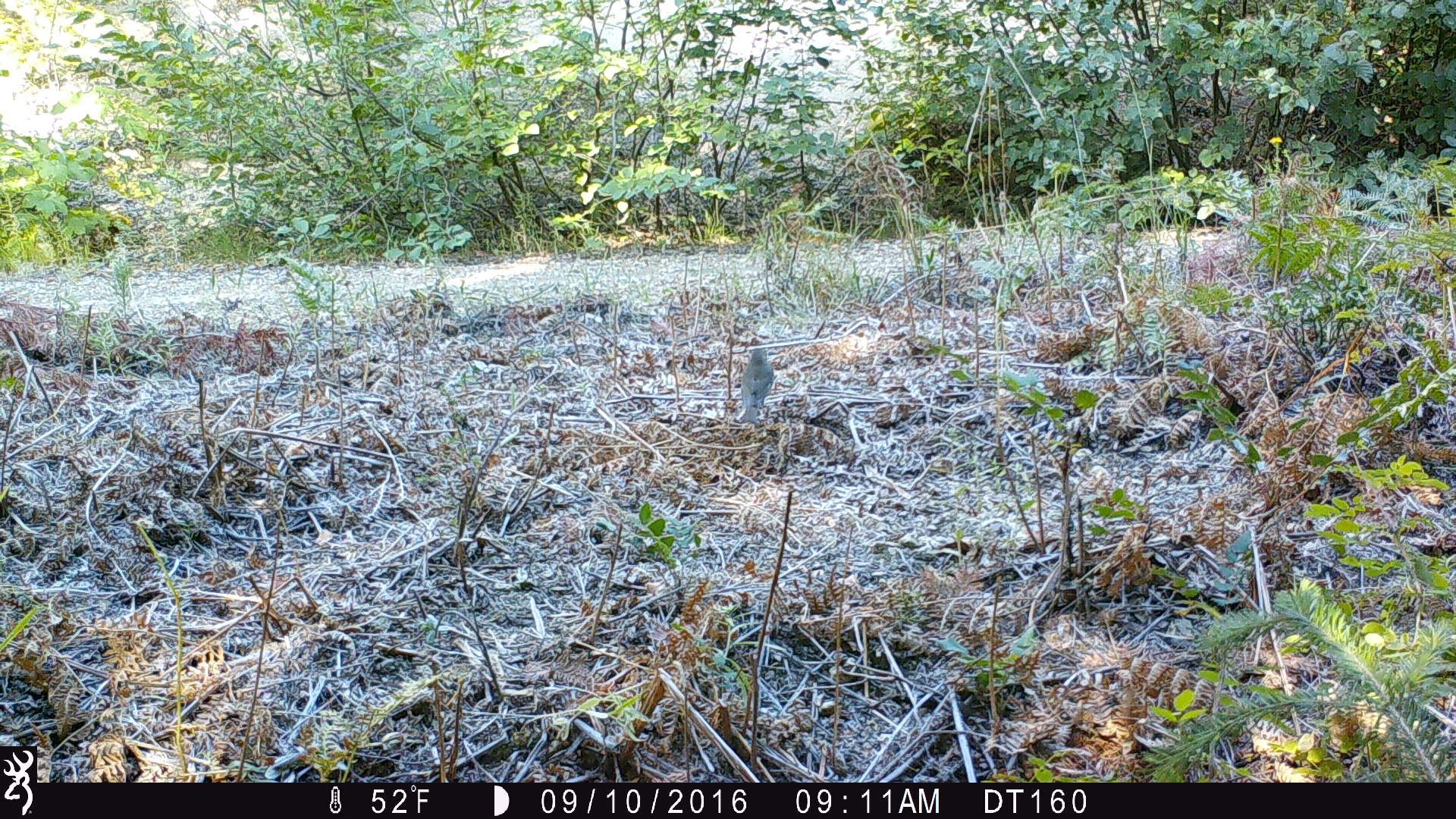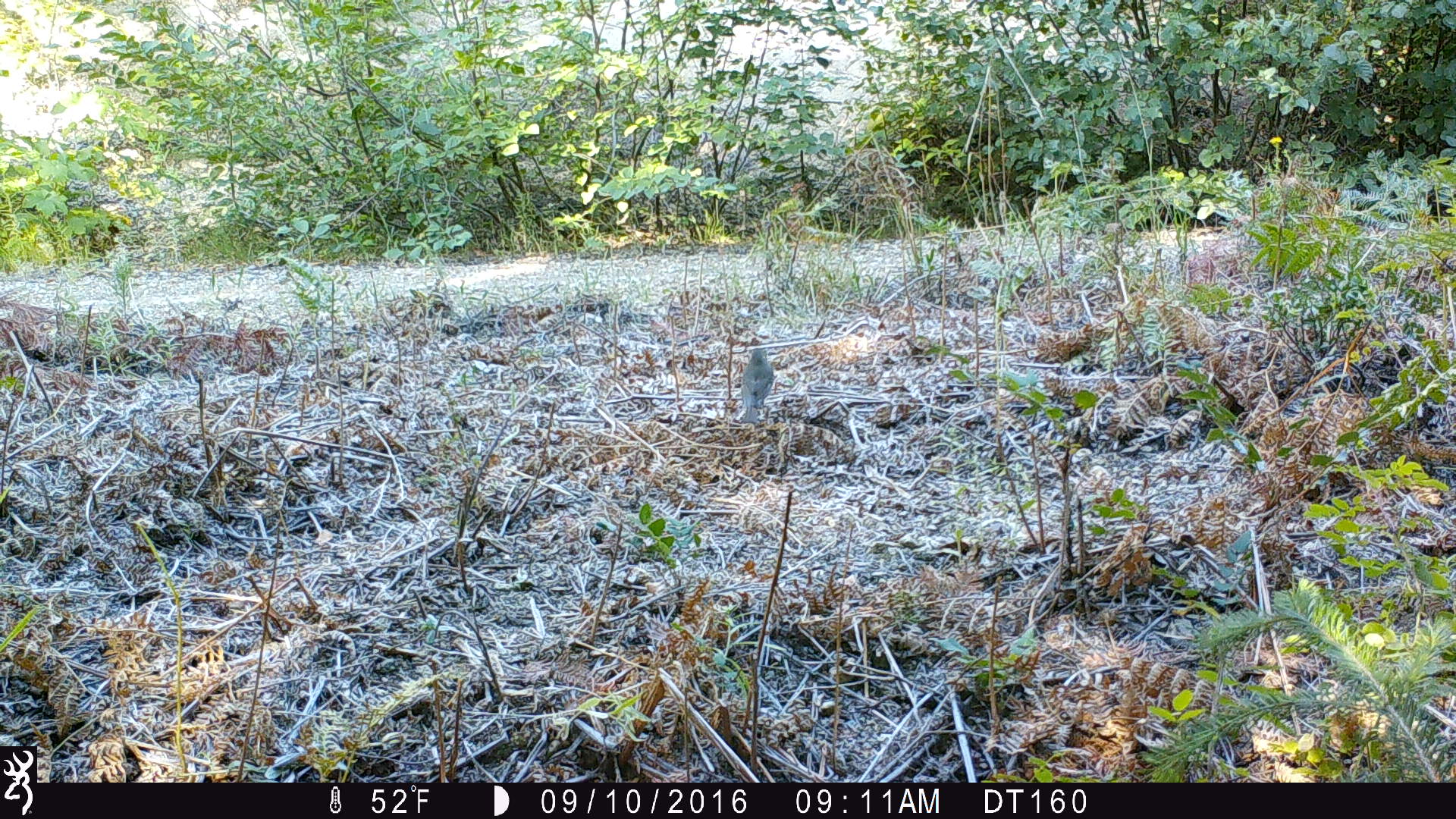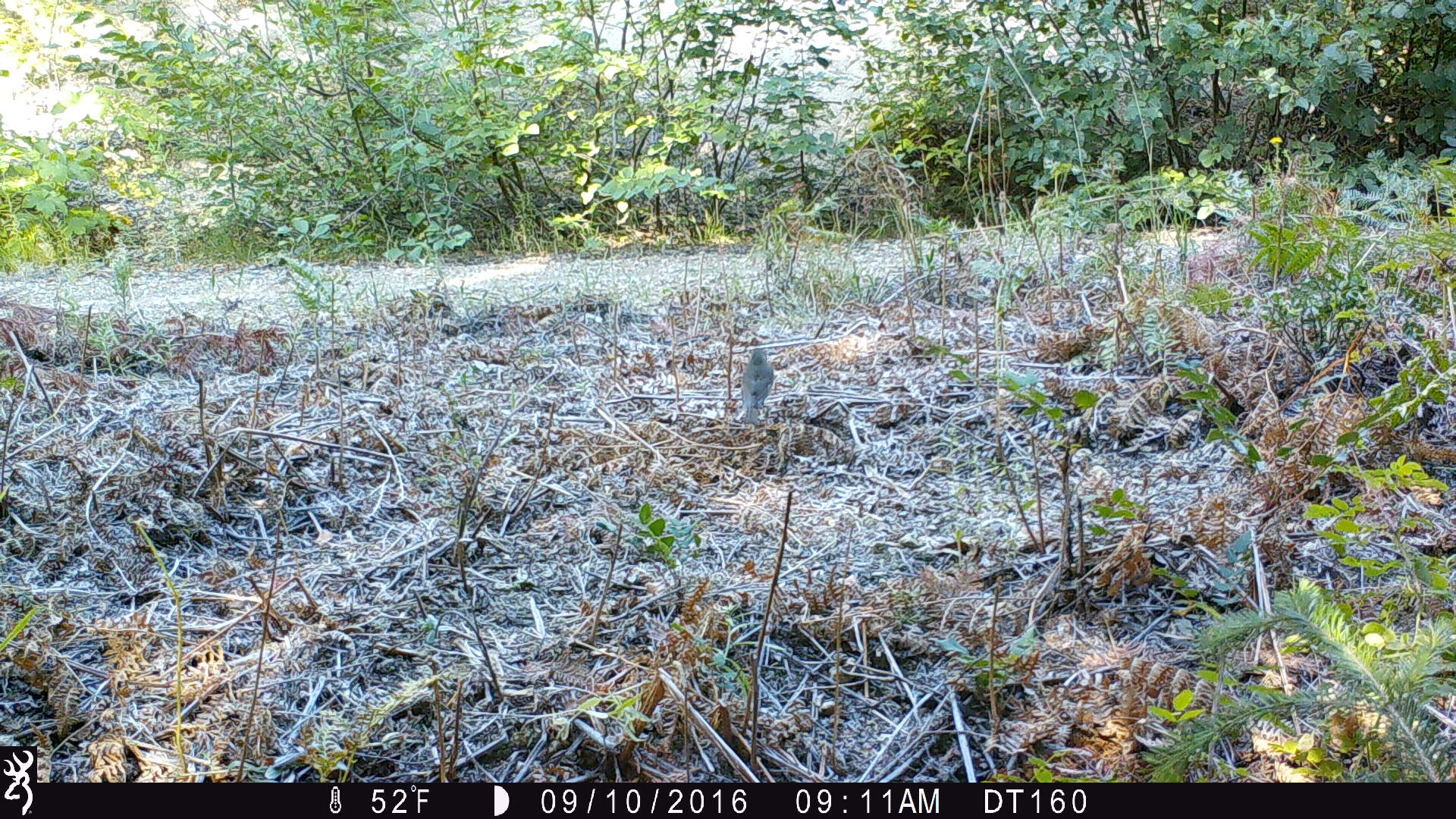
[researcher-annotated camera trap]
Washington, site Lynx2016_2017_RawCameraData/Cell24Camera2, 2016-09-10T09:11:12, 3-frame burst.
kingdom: Animalia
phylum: Chordata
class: Aves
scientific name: Aves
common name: birds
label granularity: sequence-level